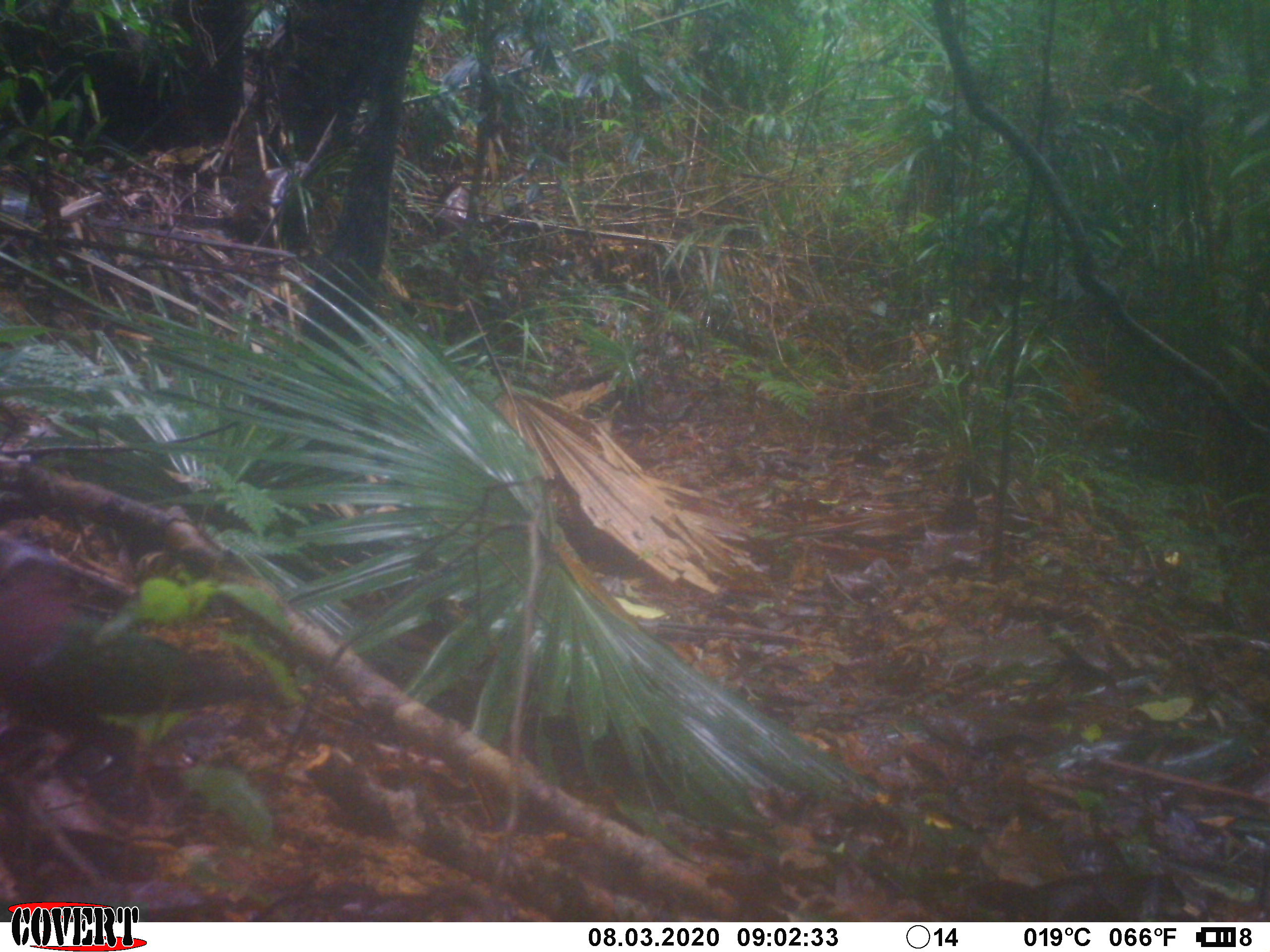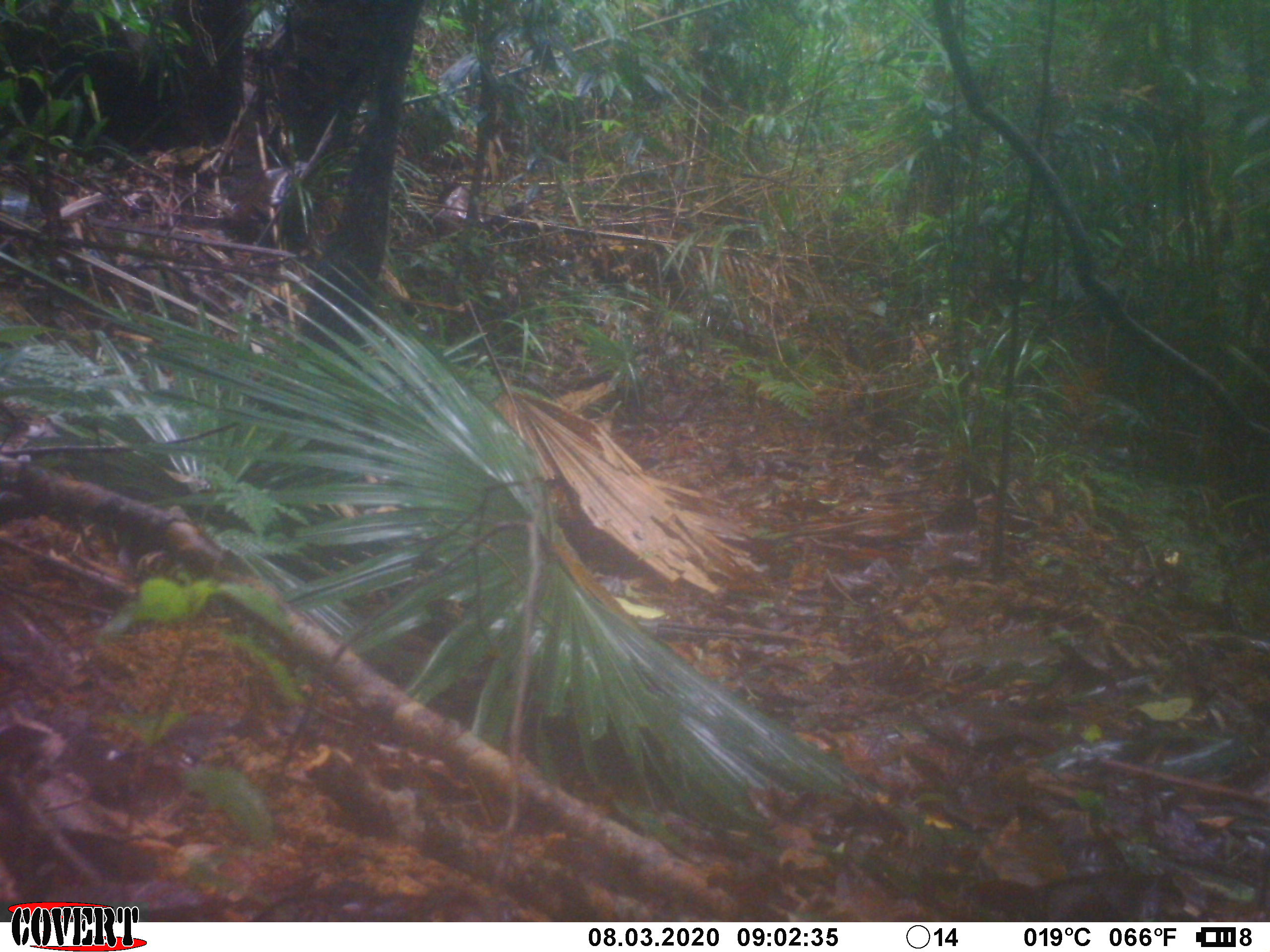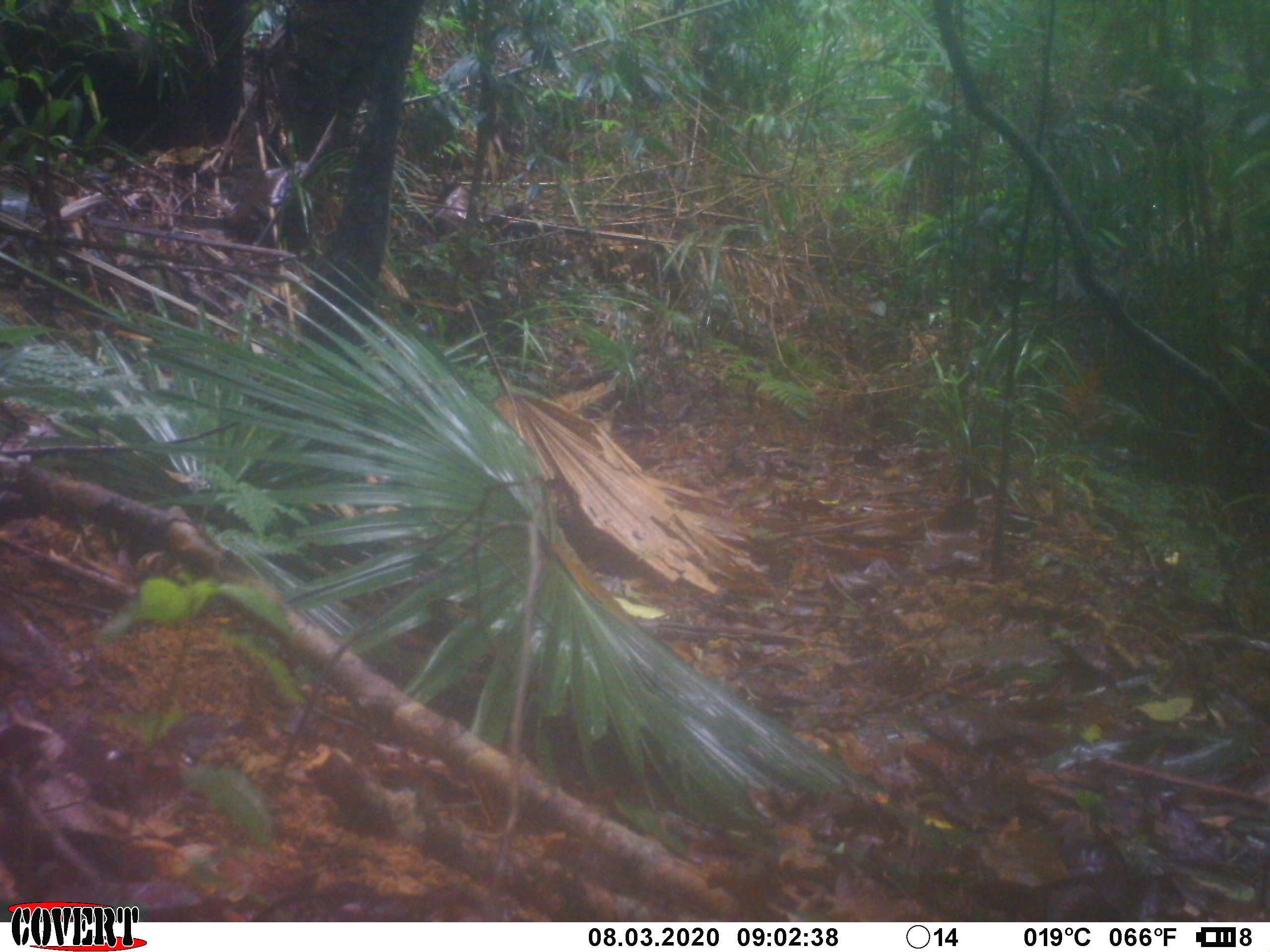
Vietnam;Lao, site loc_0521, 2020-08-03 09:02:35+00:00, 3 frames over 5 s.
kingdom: Animalia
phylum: Chordata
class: Aves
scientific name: Aves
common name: bird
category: unidentified bird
Unidentified bird (bird) (Aves). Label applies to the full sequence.